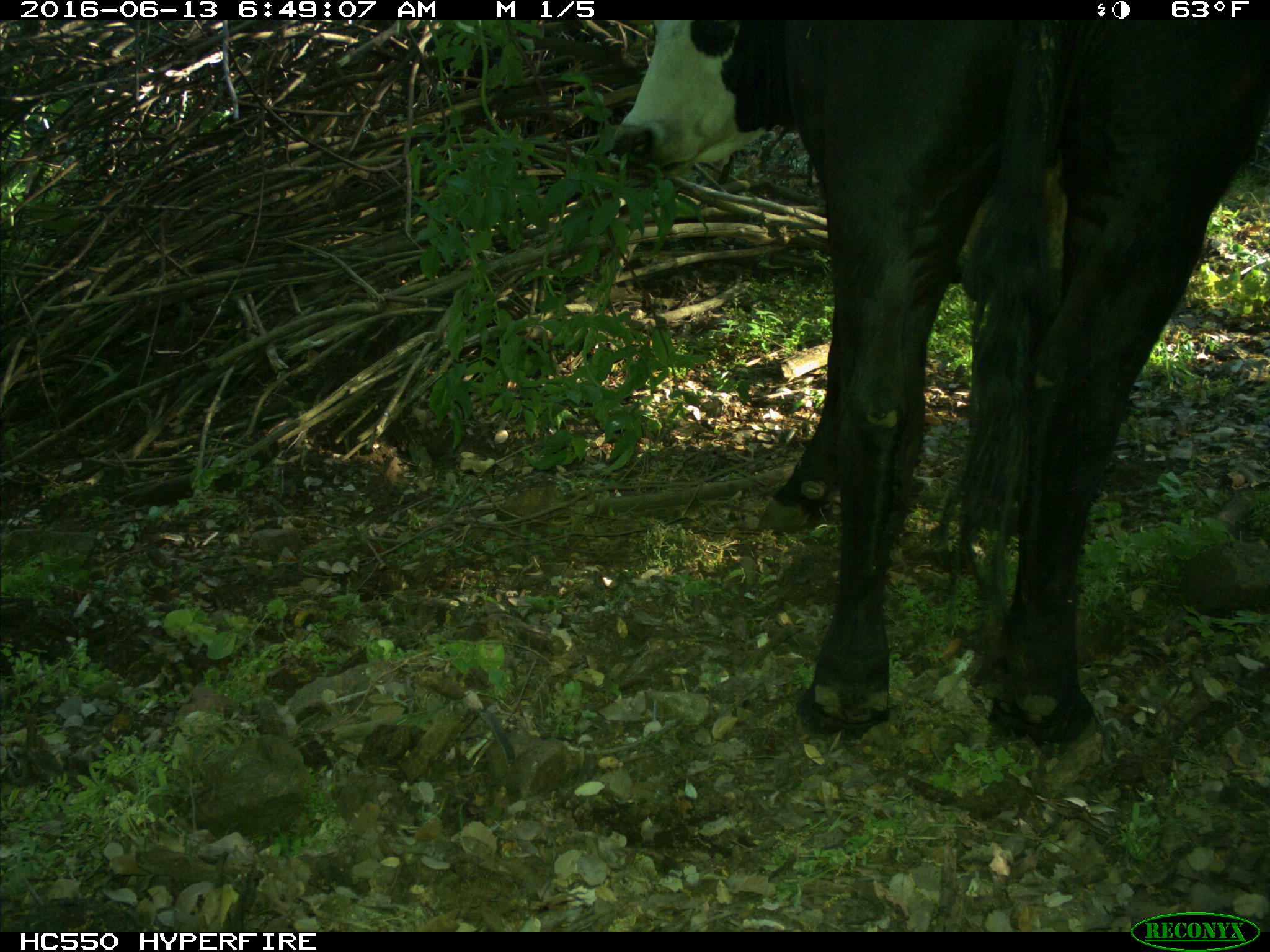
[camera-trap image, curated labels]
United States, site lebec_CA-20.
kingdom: Animalia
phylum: Chordata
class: Mammalia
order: Artiodactyla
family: Bovidae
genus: Bos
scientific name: Bos taurus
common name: domestic cow